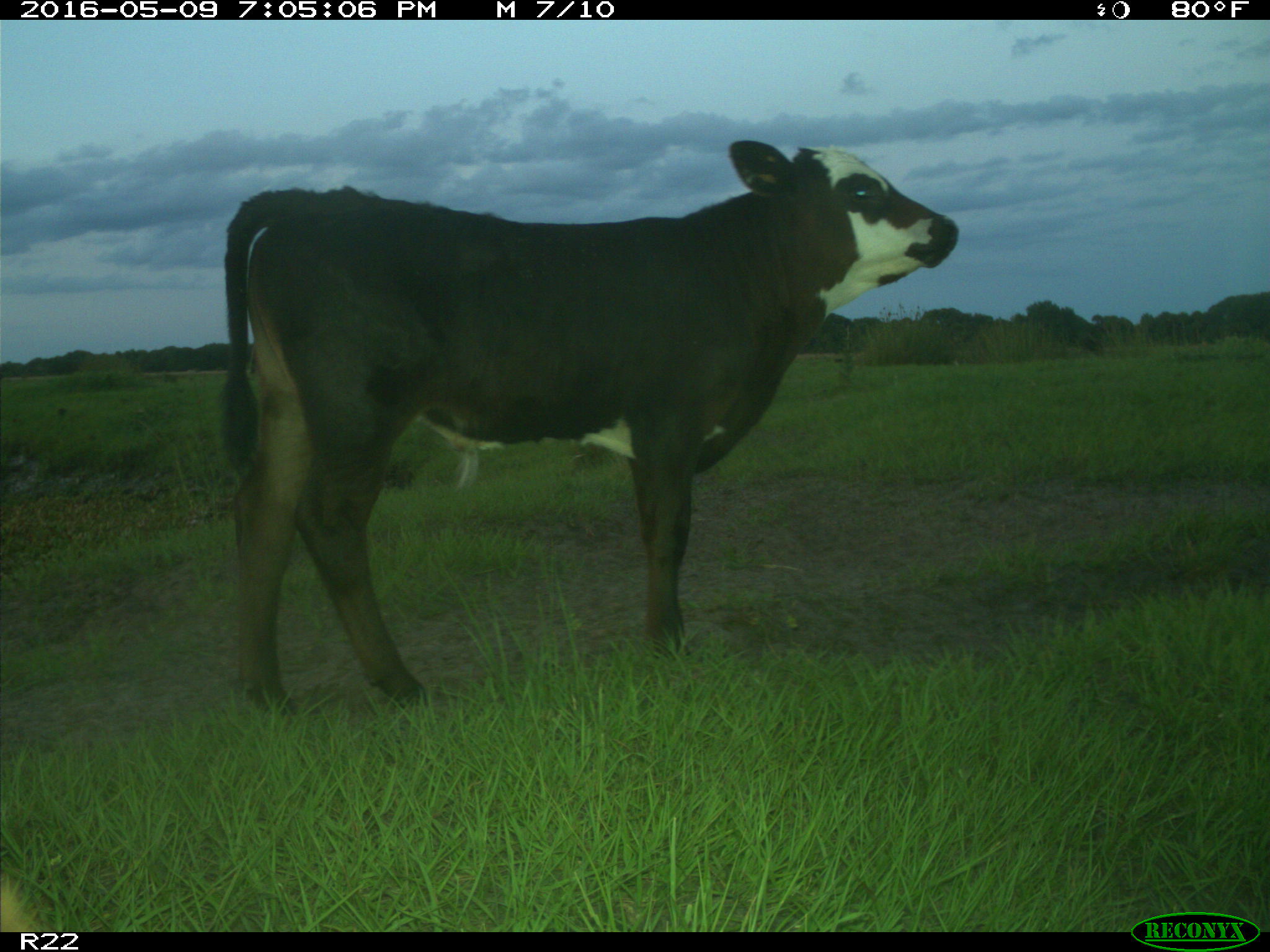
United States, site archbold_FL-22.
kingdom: Animalia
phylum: Chordata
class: Mammalia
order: Artiodactyla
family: Bovidae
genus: Bos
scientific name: Bos taurus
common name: domestic cow